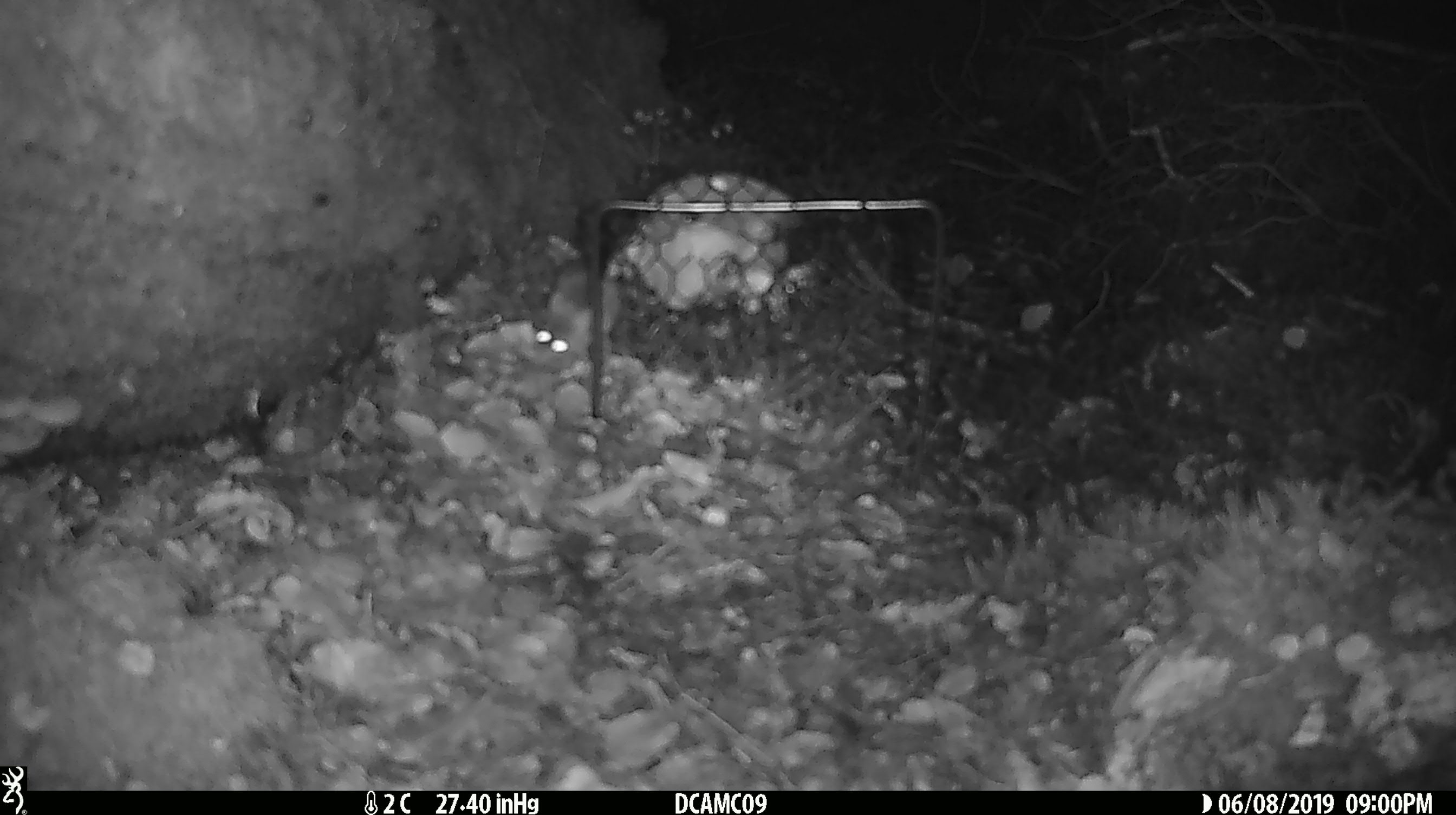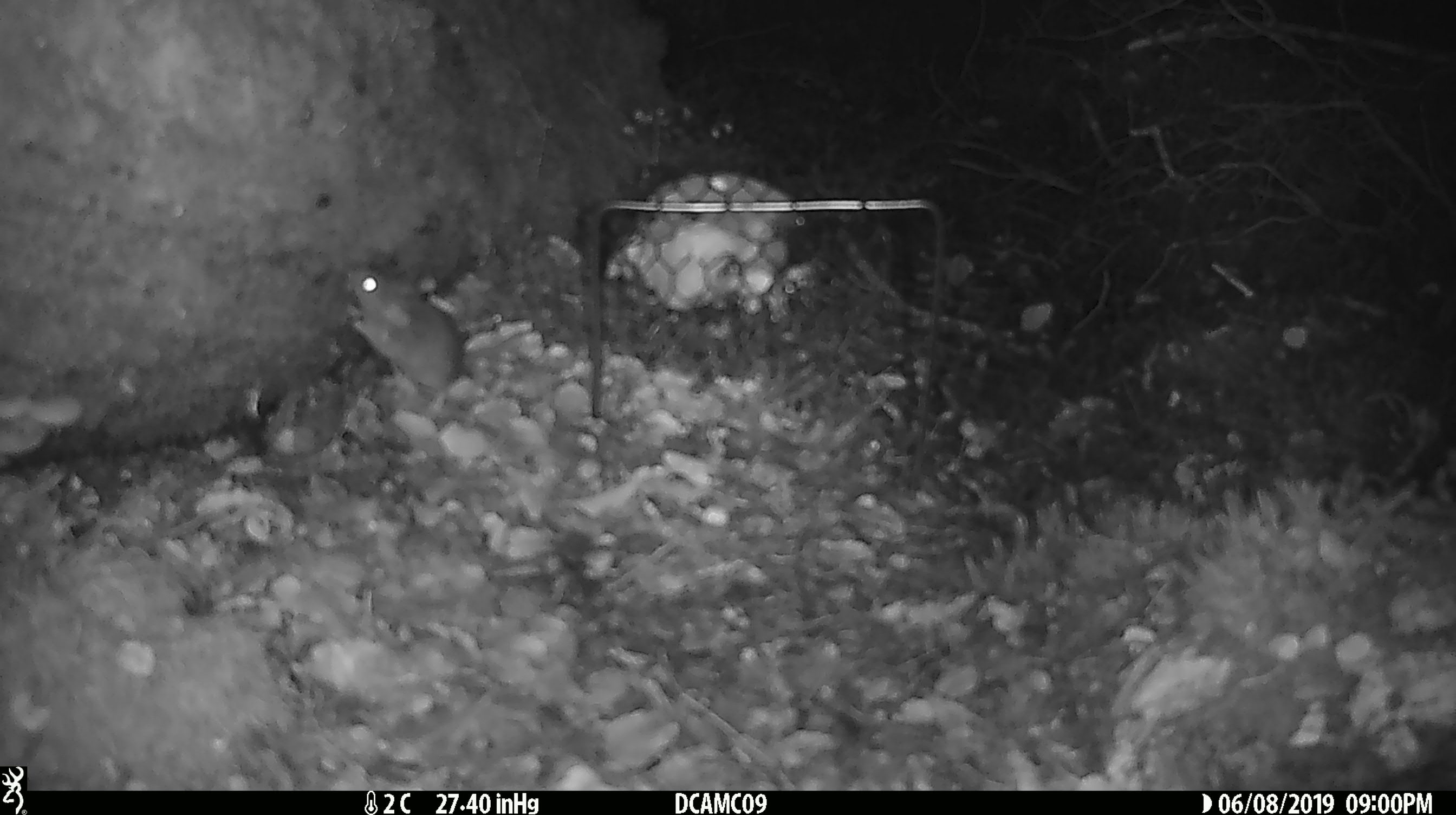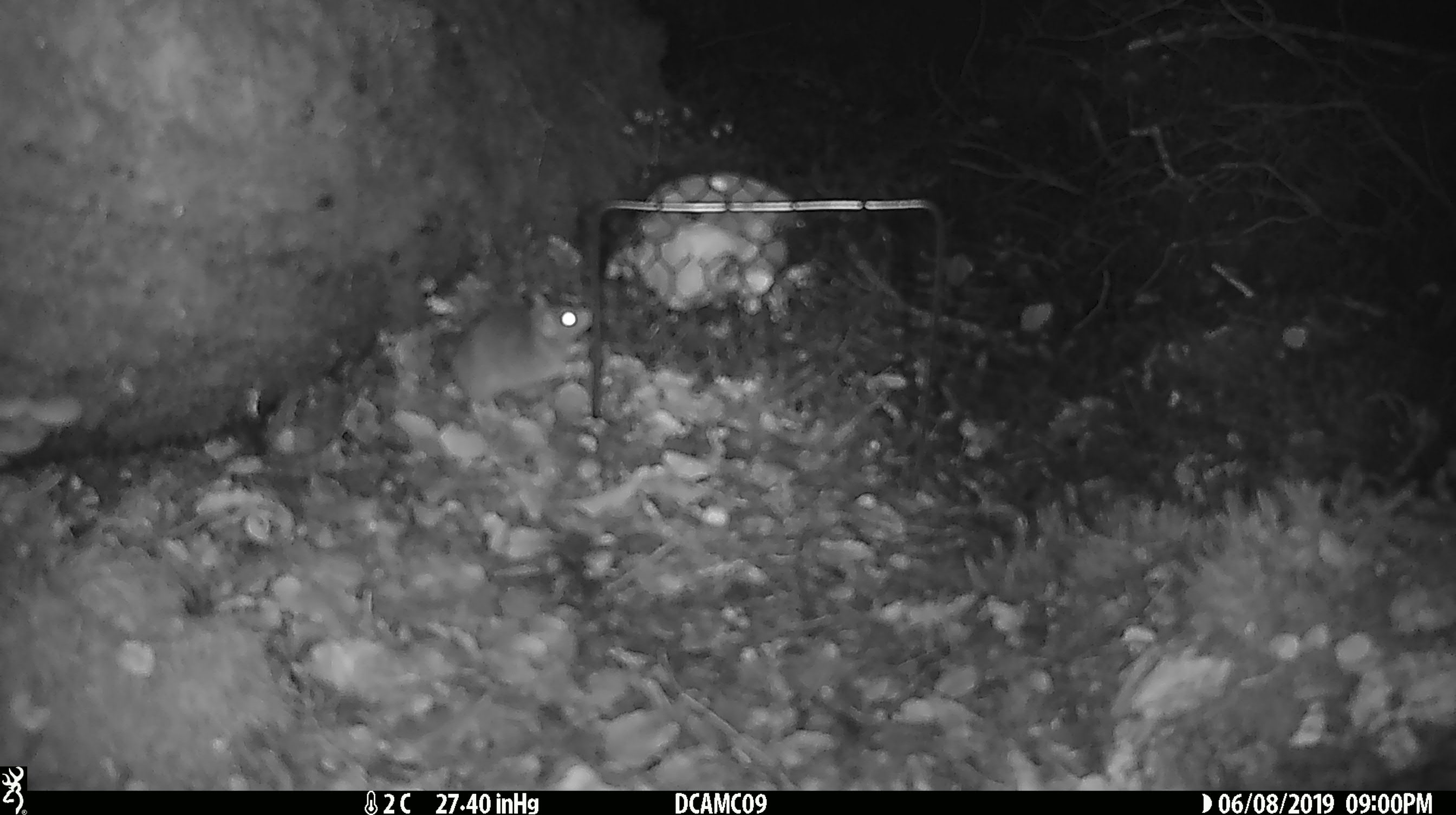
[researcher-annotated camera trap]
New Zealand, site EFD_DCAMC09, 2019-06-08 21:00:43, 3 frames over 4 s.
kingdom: Animalia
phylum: Chordata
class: Mammalia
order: Rodentia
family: Muridae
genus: Mus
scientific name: Mus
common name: mouse